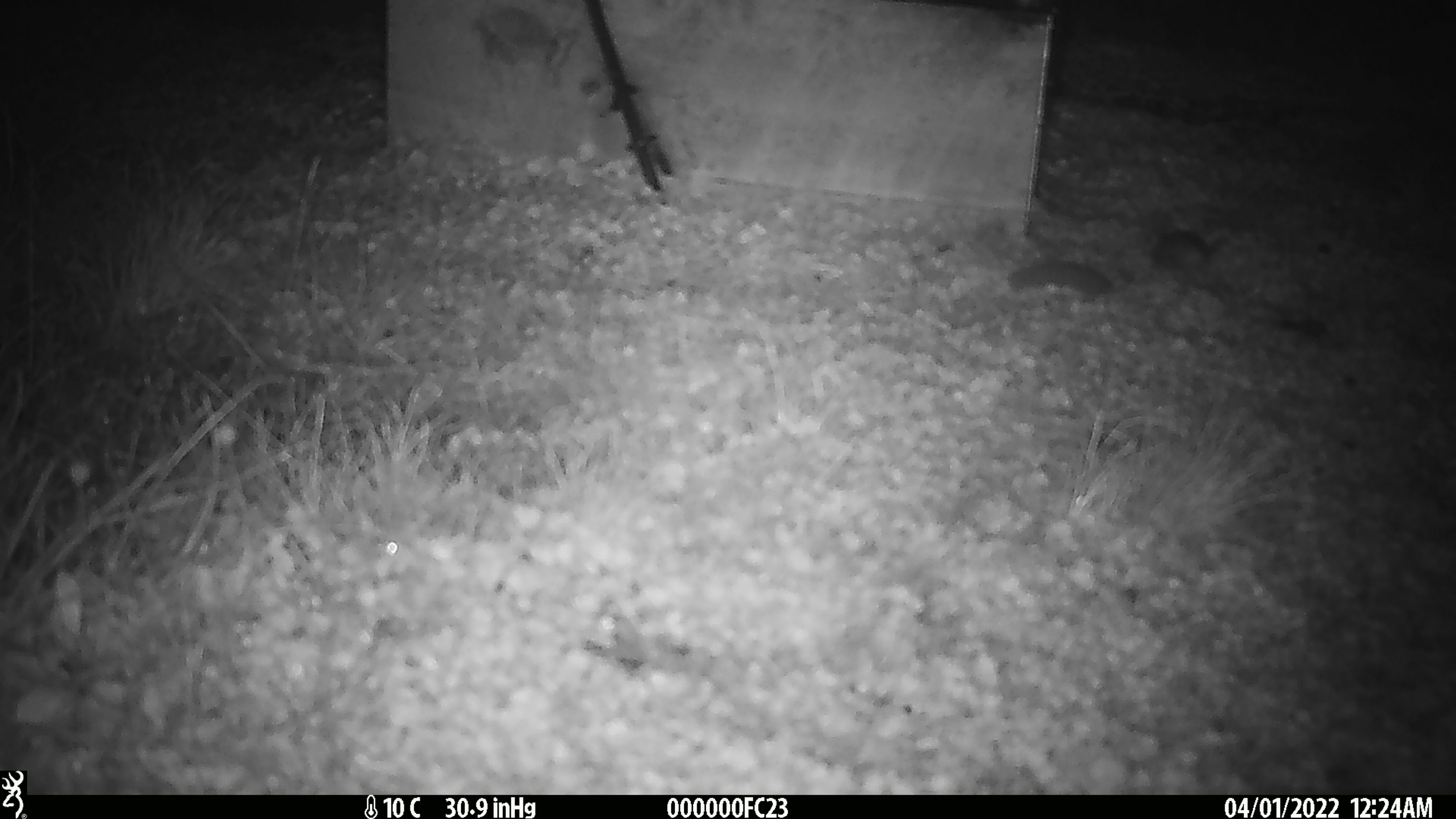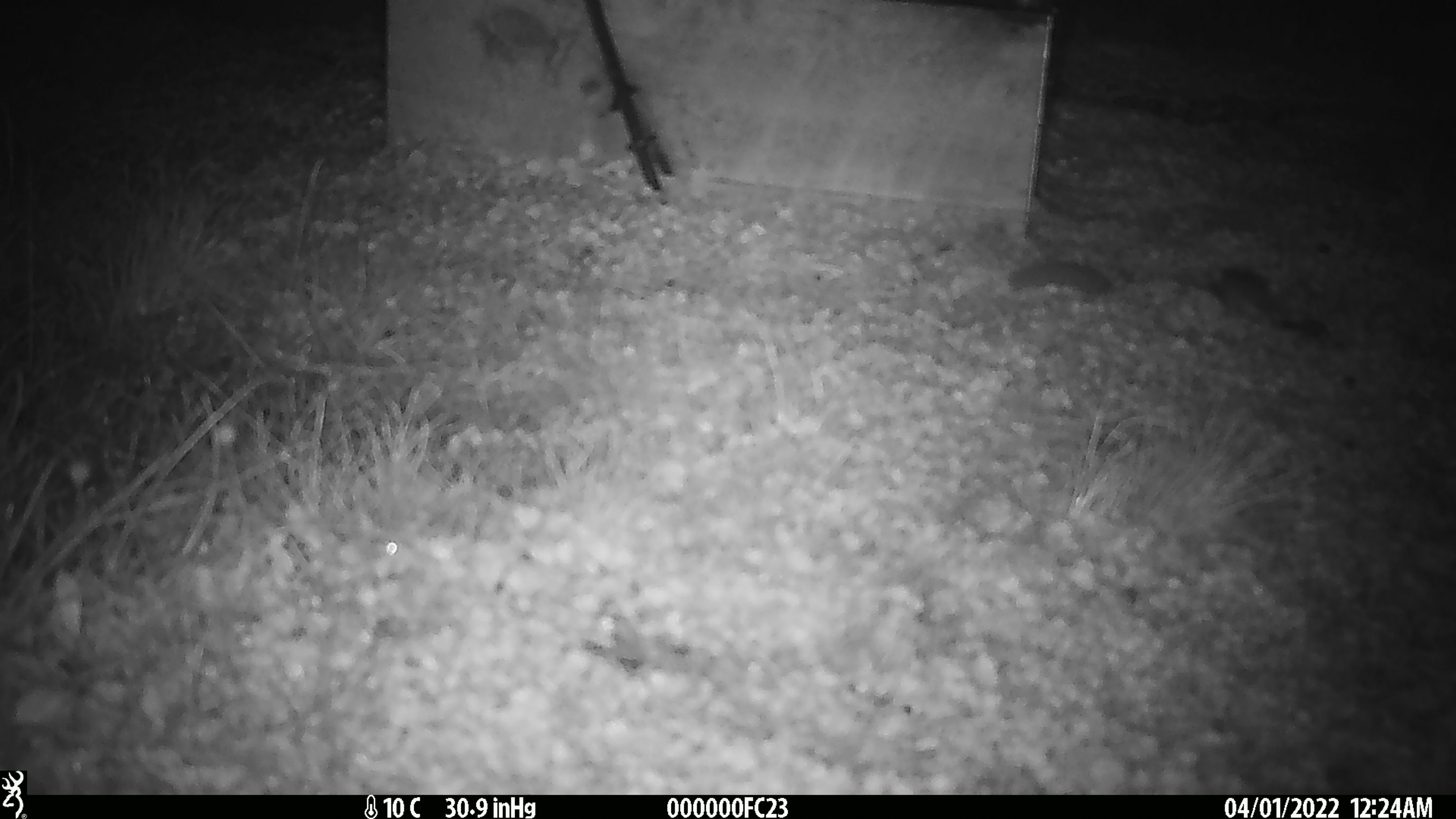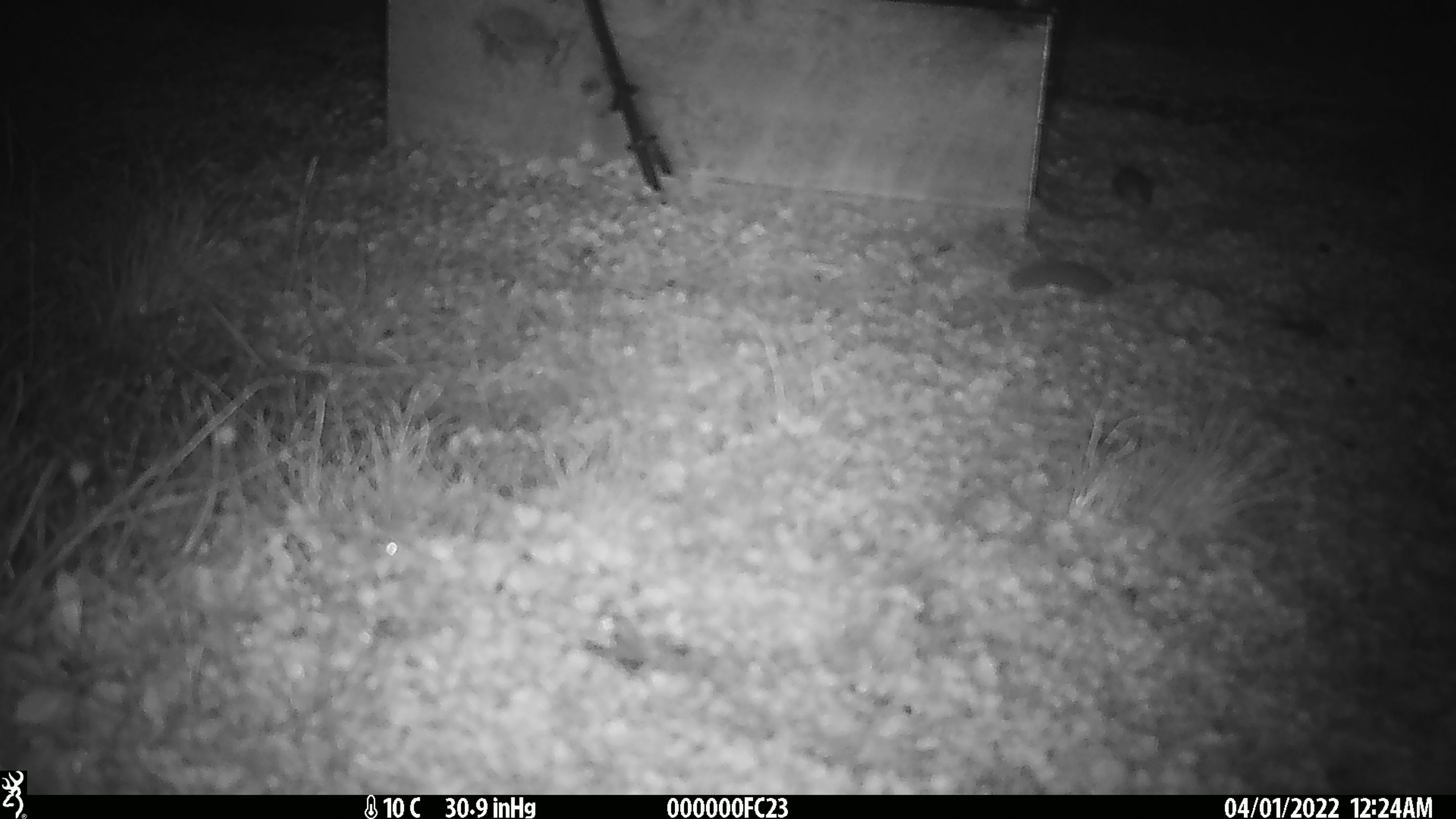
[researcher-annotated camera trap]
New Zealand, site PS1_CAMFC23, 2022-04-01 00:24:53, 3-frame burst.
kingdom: Animalia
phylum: Chordata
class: Mammalia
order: Rodentia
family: Muridae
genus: Mus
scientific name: Mus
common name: mouse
Mouse (Mus).